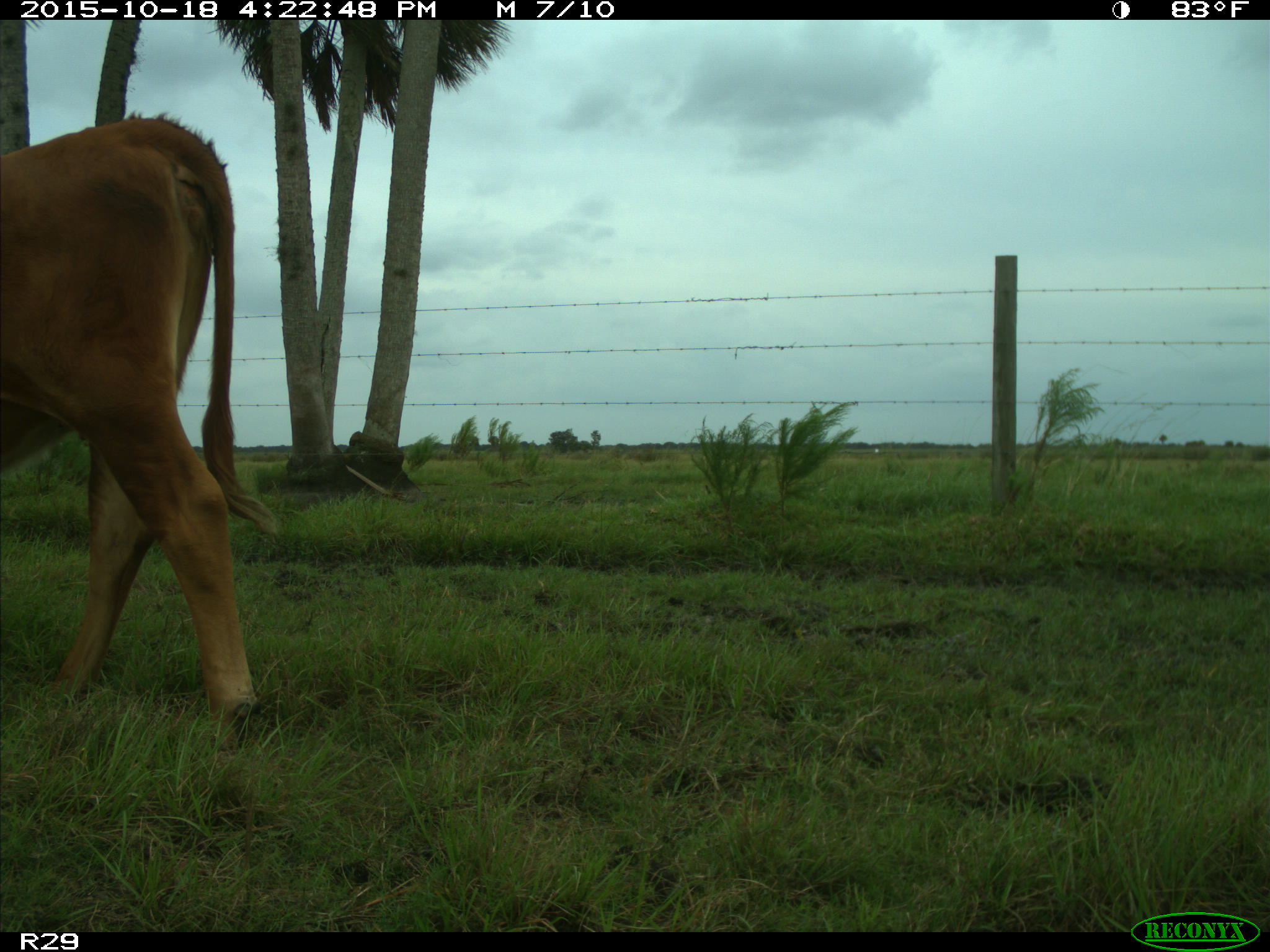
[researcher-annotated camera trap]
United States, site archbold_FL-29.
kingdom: Animalia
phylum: Chordata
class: Mammalia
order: Artiodactyla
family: Bovidae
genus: Bos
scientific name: Bos taurus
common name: domestic cow